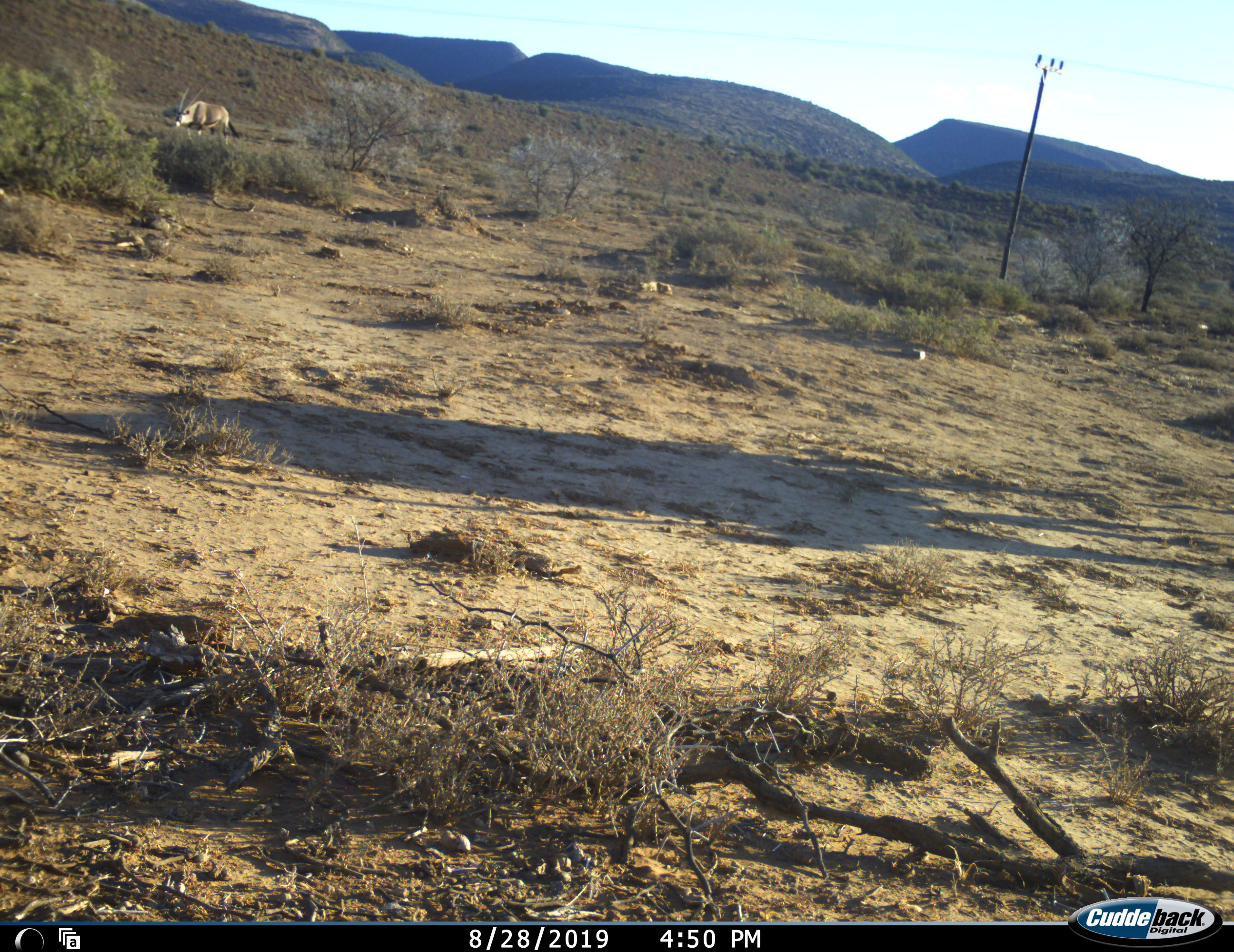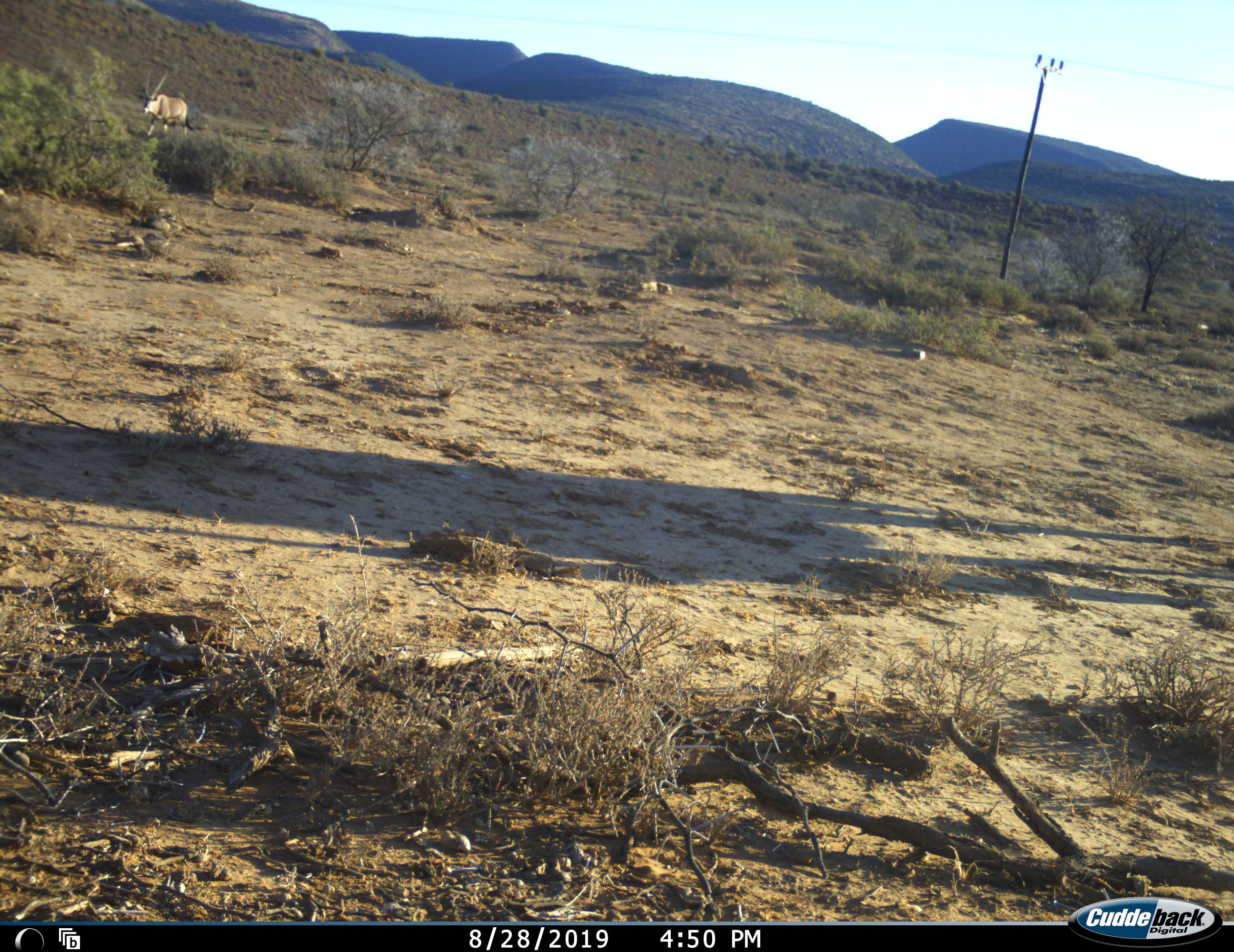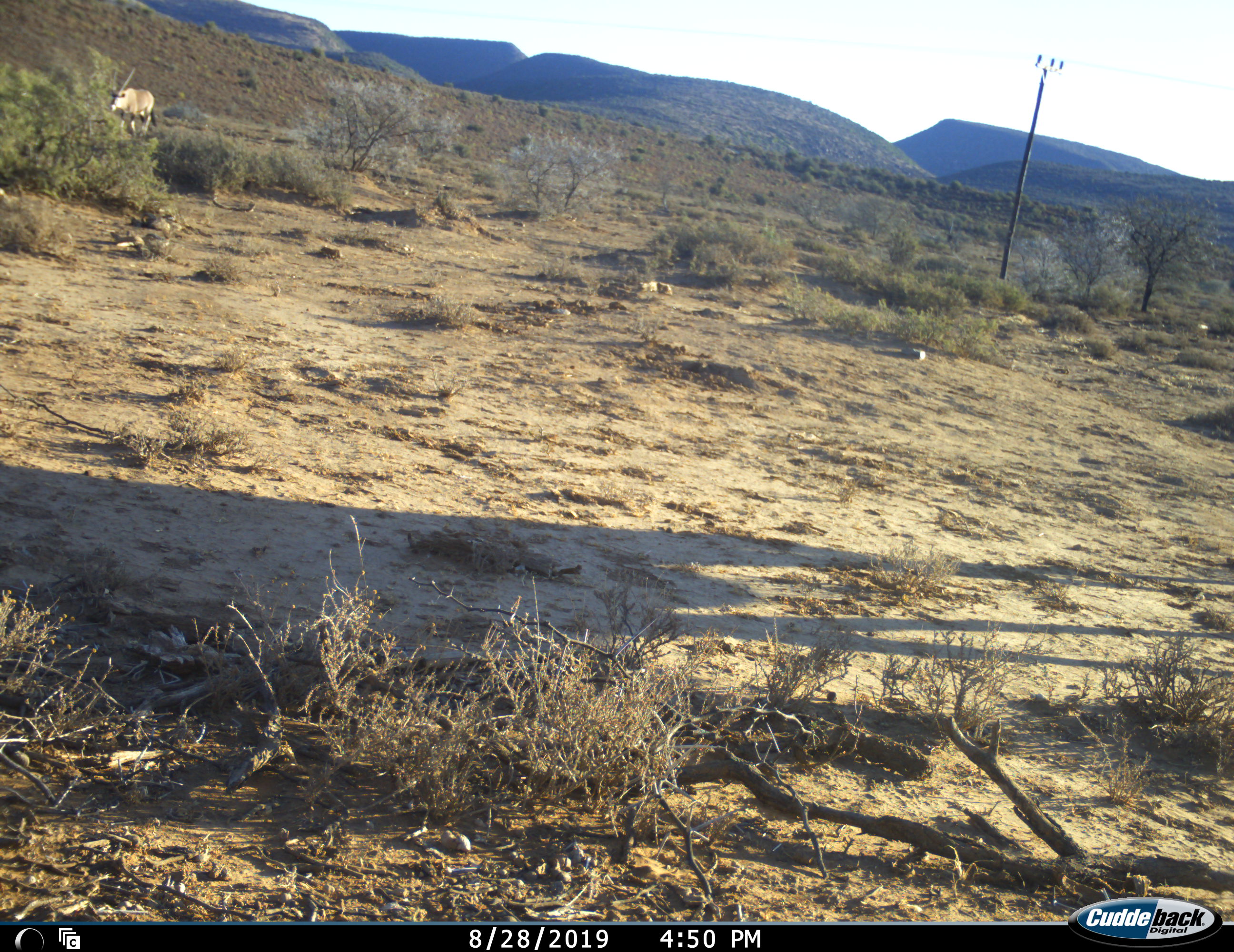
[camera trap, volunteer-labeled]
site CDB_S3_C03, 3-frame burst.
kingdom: Animalia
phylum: Chordata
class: Mammalia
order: Artiodactyla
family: Bovidae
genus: Oryx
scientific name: Oryx gazella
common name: gemsbok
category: oryx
Oryx (gemsbok) (Oryx gazella), count 1. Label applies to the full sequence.